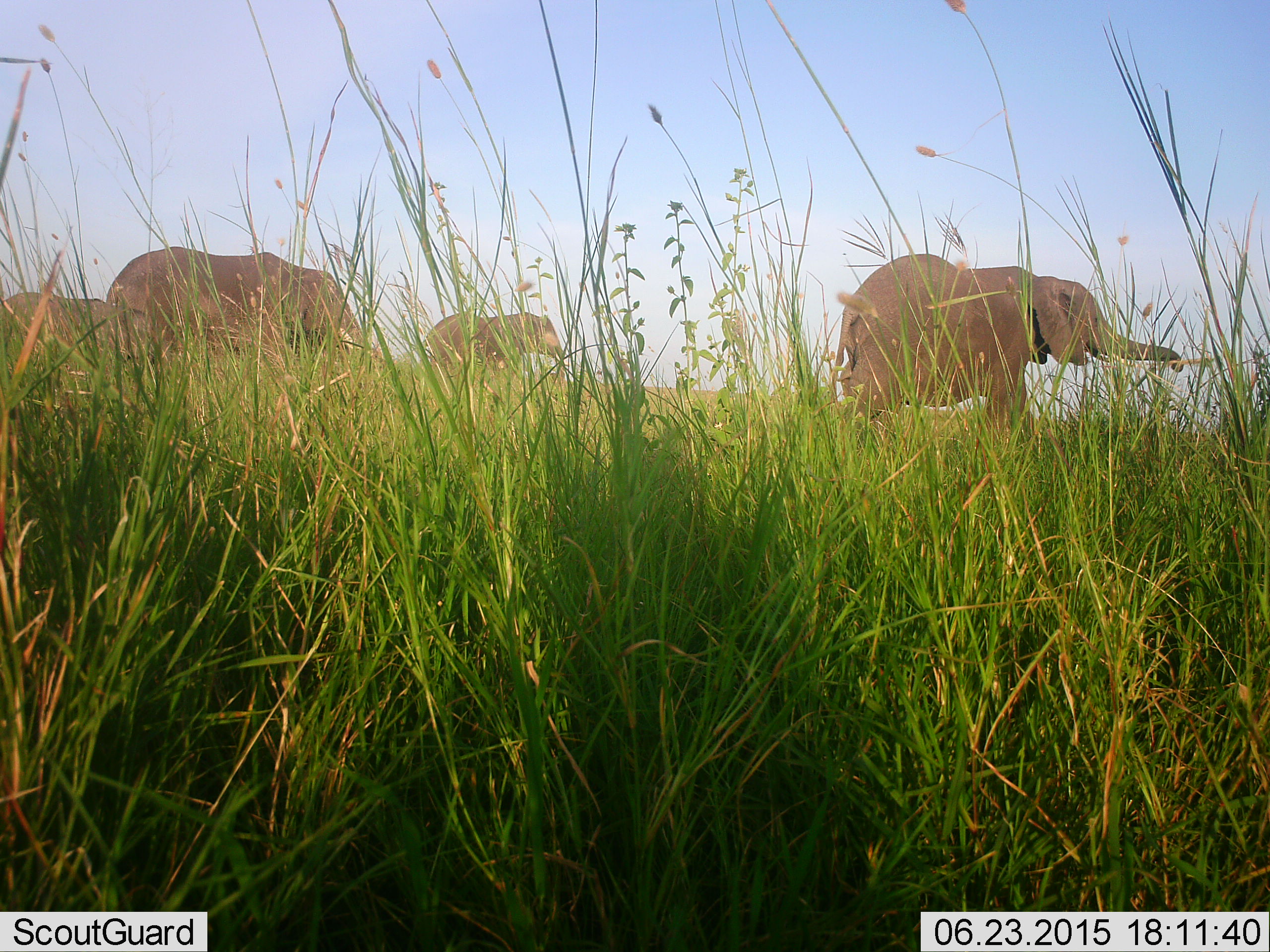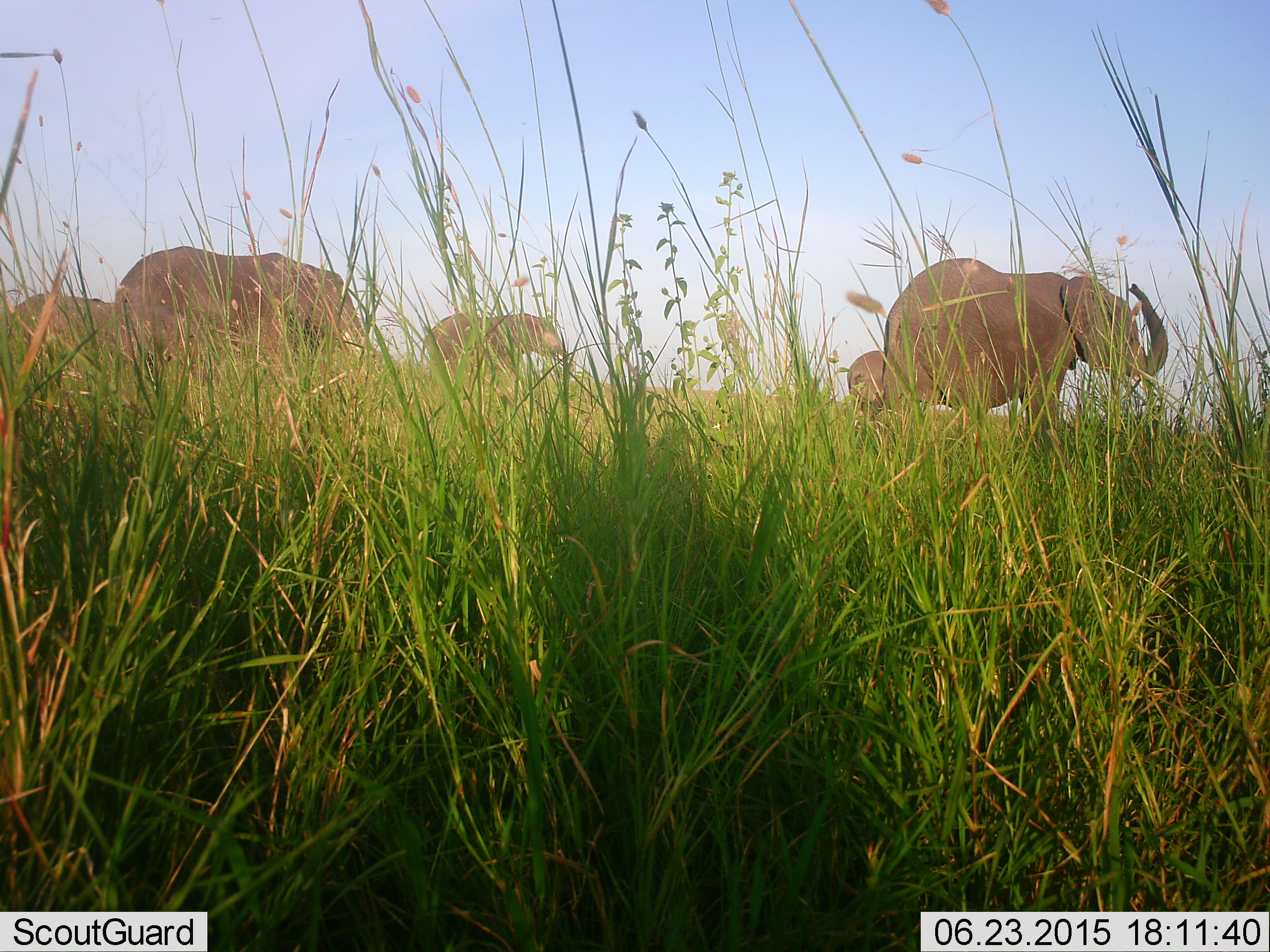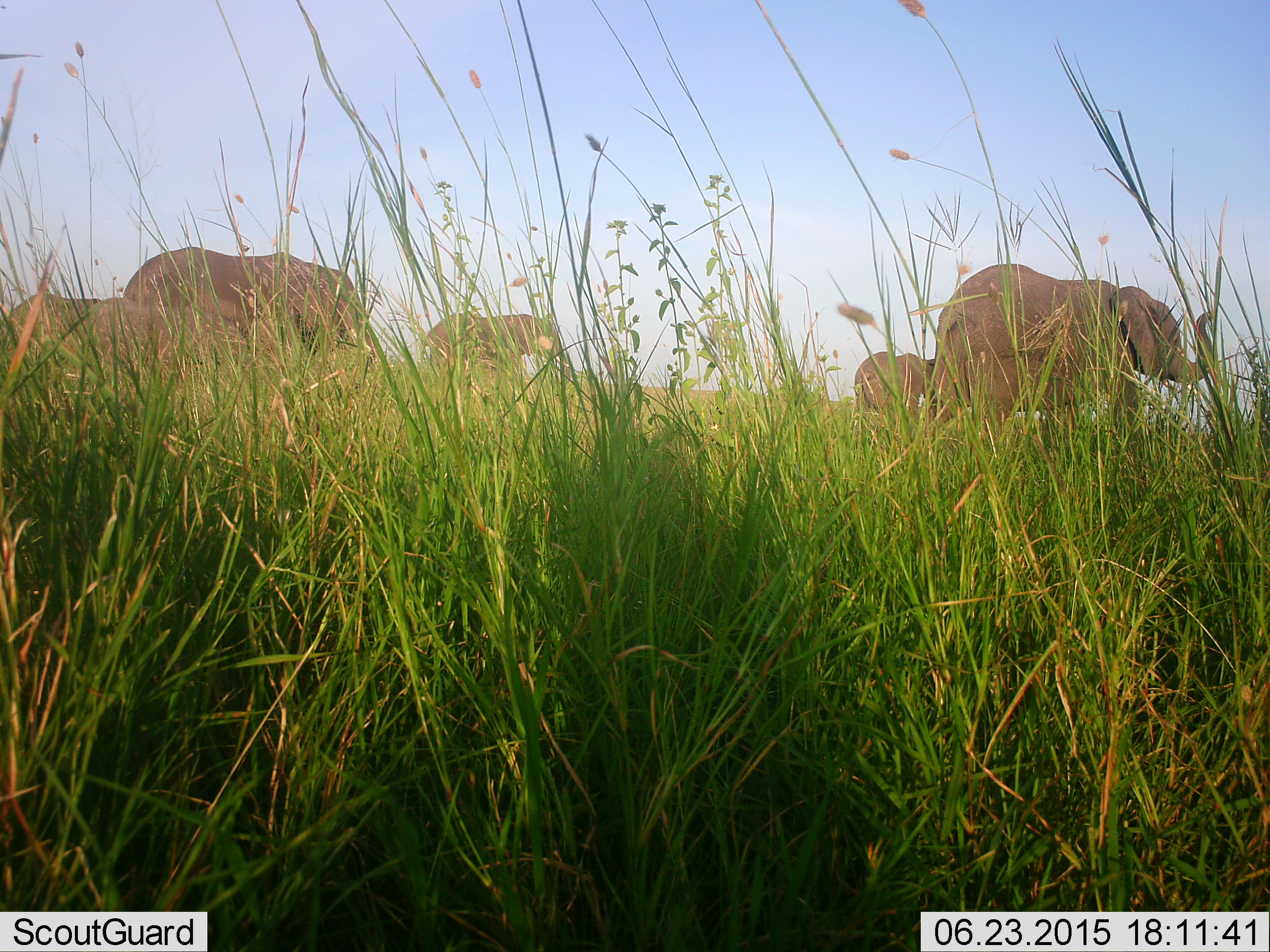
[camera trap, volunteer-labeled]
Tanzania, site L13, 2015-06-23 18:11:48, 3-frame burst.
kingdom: Animalia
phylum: Chordata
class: Mammalia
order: Proboscidea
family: Elephantidae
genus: Loxodonta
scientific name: Loxodonta africana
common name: african bush elephant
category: elephant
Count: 5.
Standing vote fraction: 44%.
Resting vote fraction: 0%.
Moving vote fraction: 89%.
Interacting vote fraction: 0%.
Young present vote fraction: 11%.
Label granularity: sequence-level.